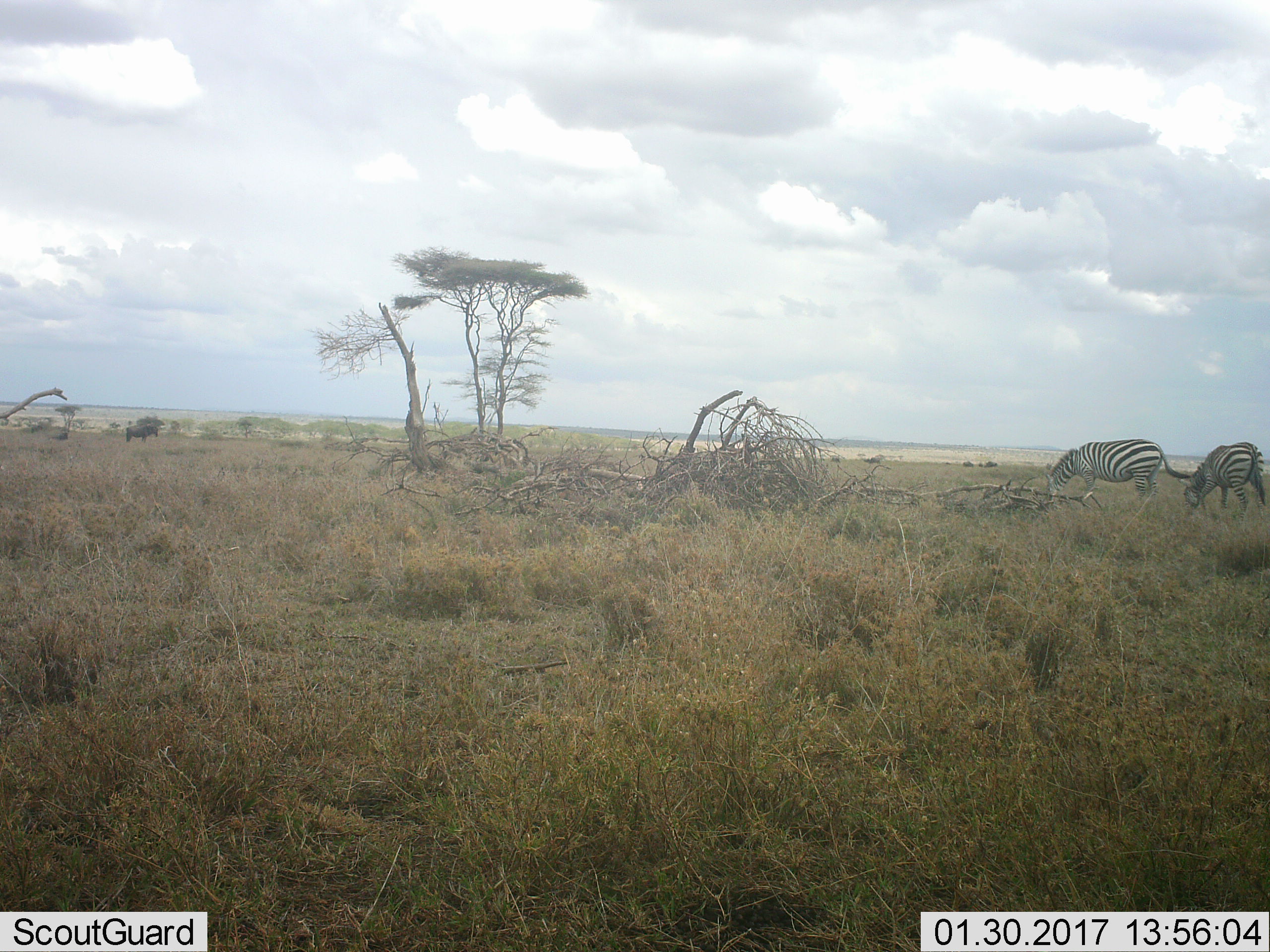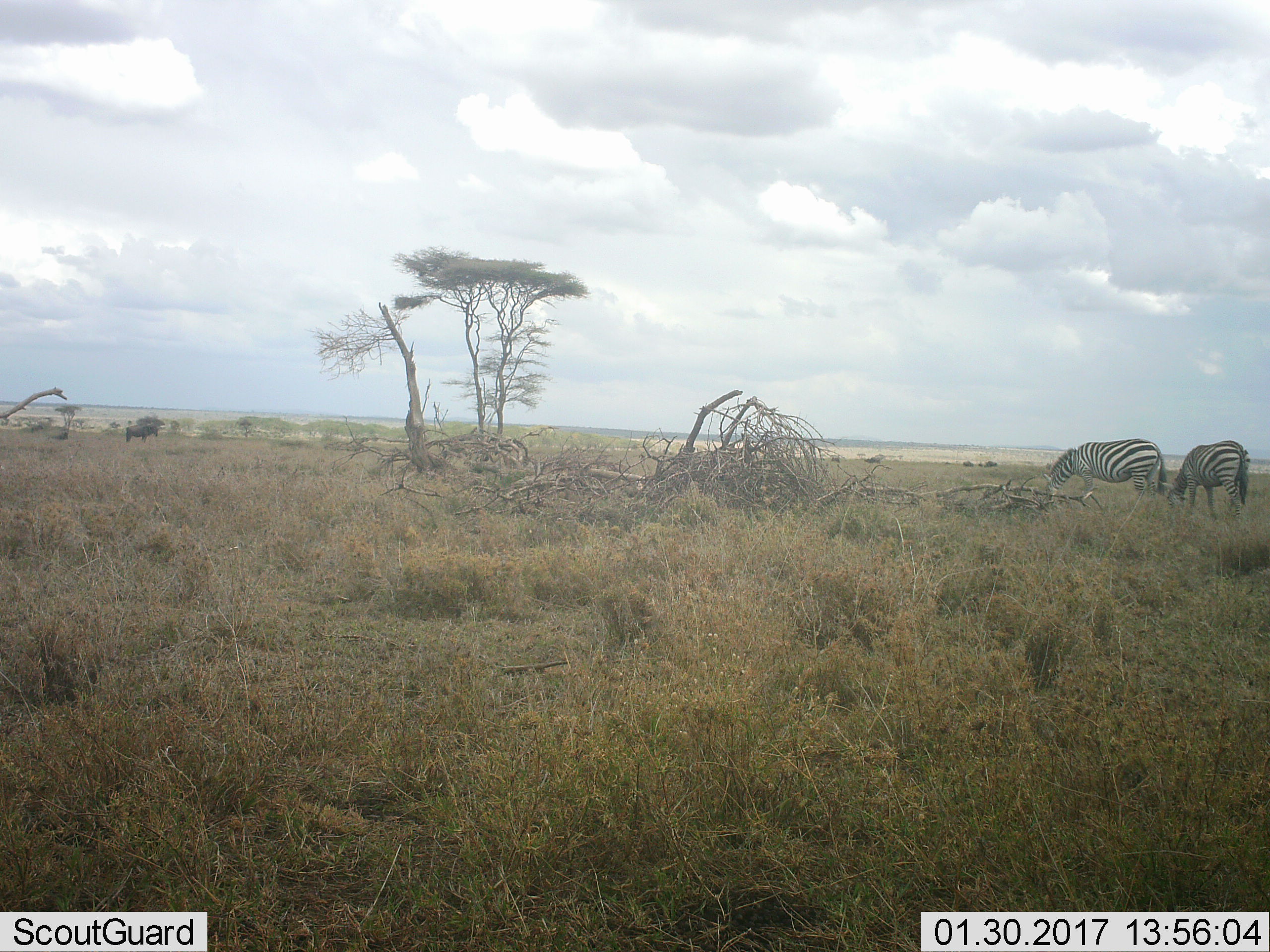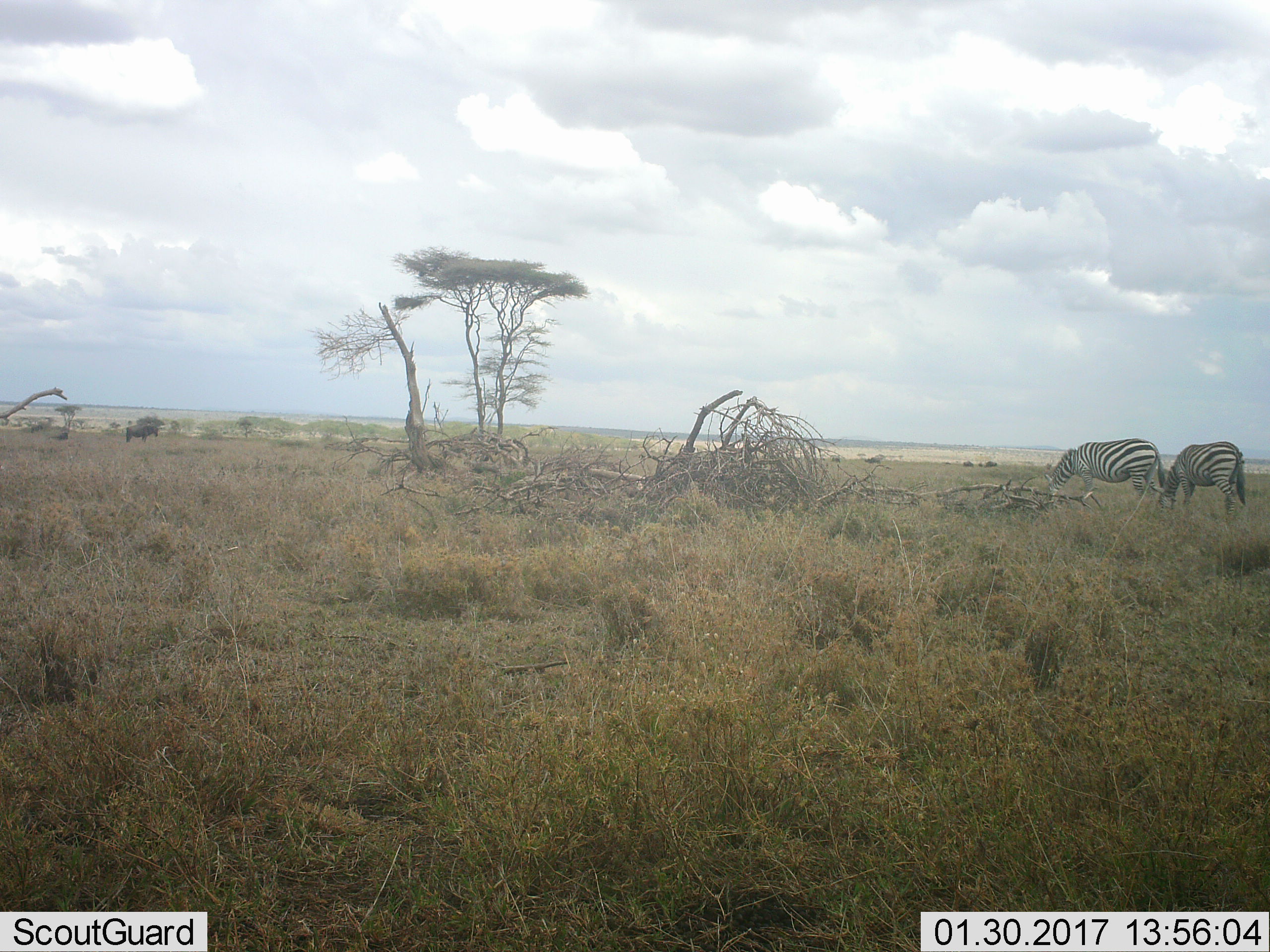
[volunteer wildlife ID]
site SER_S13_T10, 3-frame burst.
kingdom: Animalia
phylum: Chordata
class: Mammalia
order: Perissodactyla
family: Equidae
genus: Equus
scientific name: Equus quagga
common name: plains zebra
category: zebraplains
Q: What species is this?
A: Zebraplains (plains zebra) (Equus quagga).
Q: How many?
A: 2.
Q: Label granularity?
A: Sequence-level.